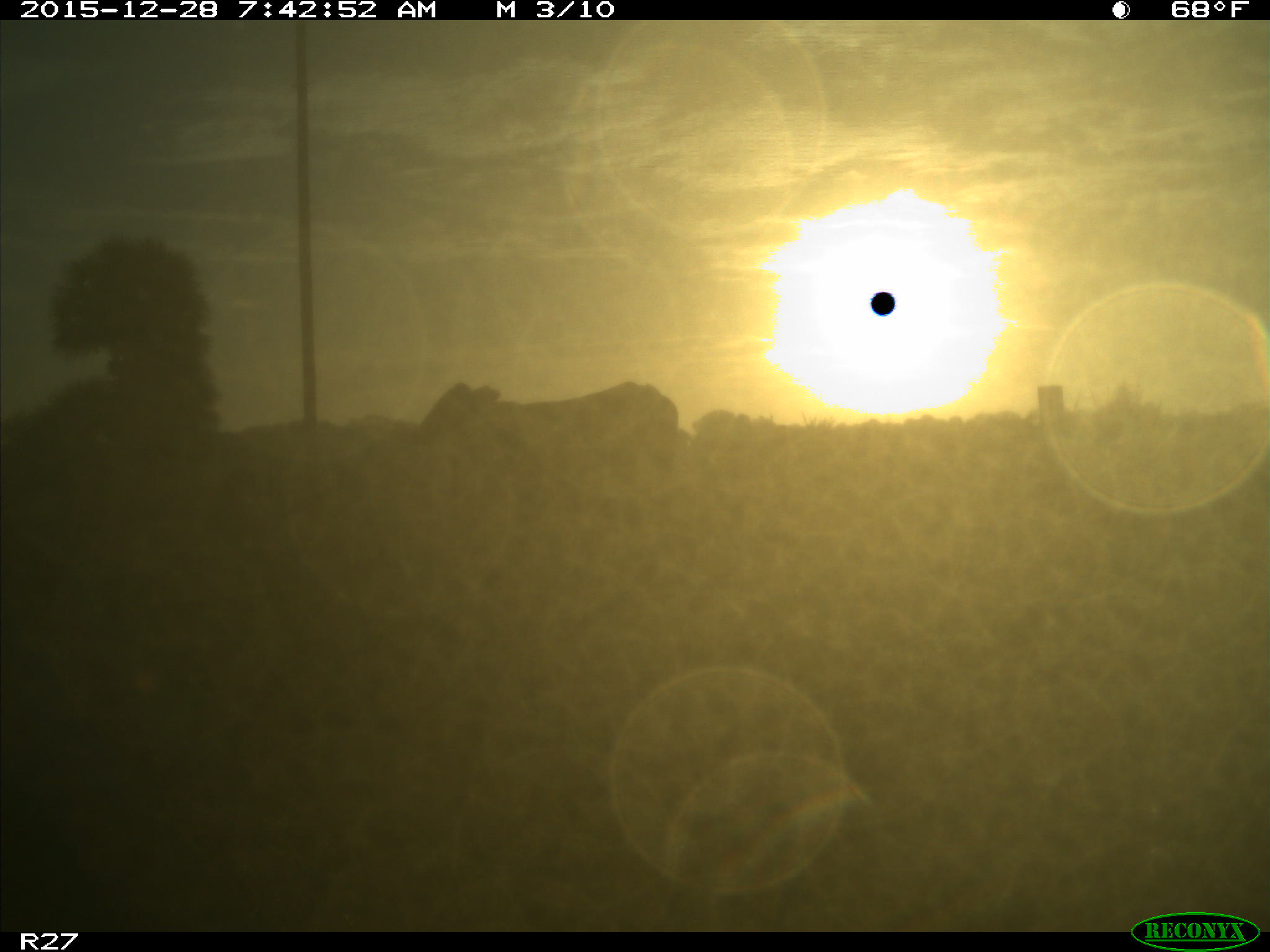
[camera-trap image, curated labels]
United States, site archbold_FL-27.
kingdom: Animalia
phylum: Chordata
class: Mammalia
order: Artiodactyla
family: Bovidae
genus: Bos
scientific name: Bos taurus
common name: domestic cow